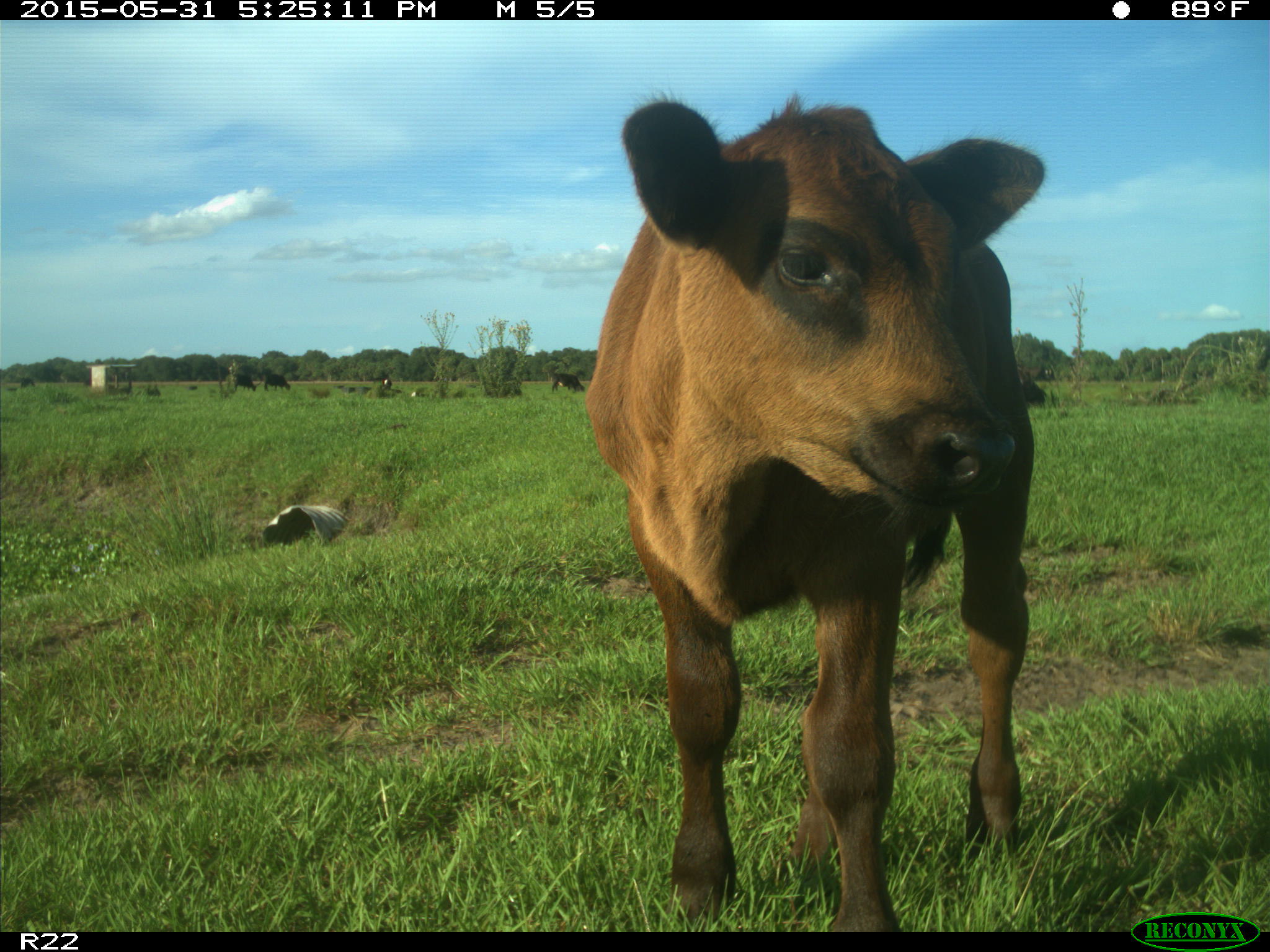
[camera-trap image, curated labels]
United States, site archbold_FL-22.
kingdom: Animalia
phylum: Chordata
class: Mammalia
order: Artiodactyla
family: Bovidae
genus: Bos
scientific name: Bos taurus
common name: domestic cow